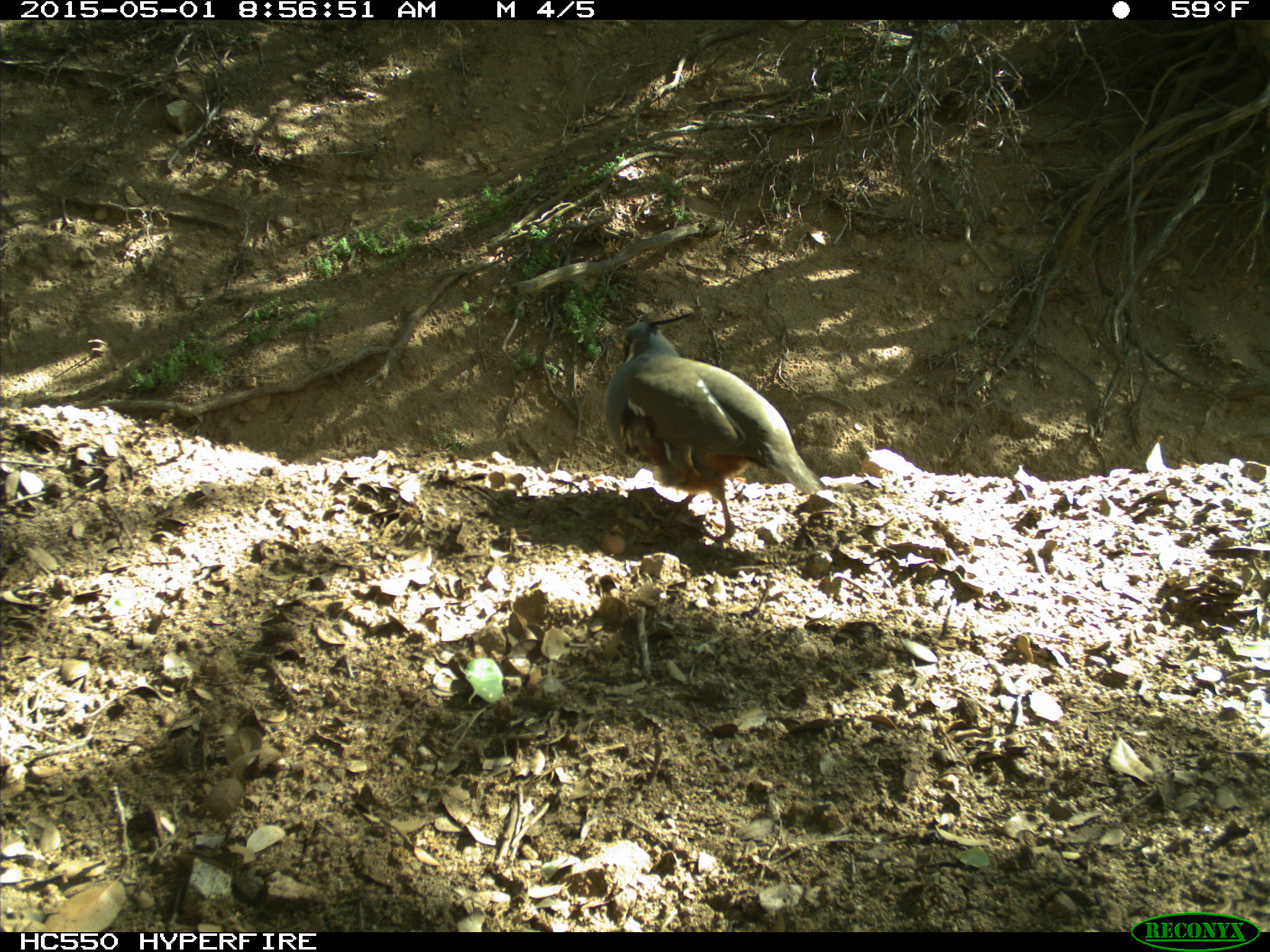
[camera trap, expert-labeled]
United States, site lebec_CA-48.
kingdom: Animalia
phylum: Chordata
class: Aves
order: Galliformes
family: Odontophoridae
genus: Callipepla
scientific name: Callipepla californica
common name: california quail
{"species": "Callipepla californica (california quail)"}